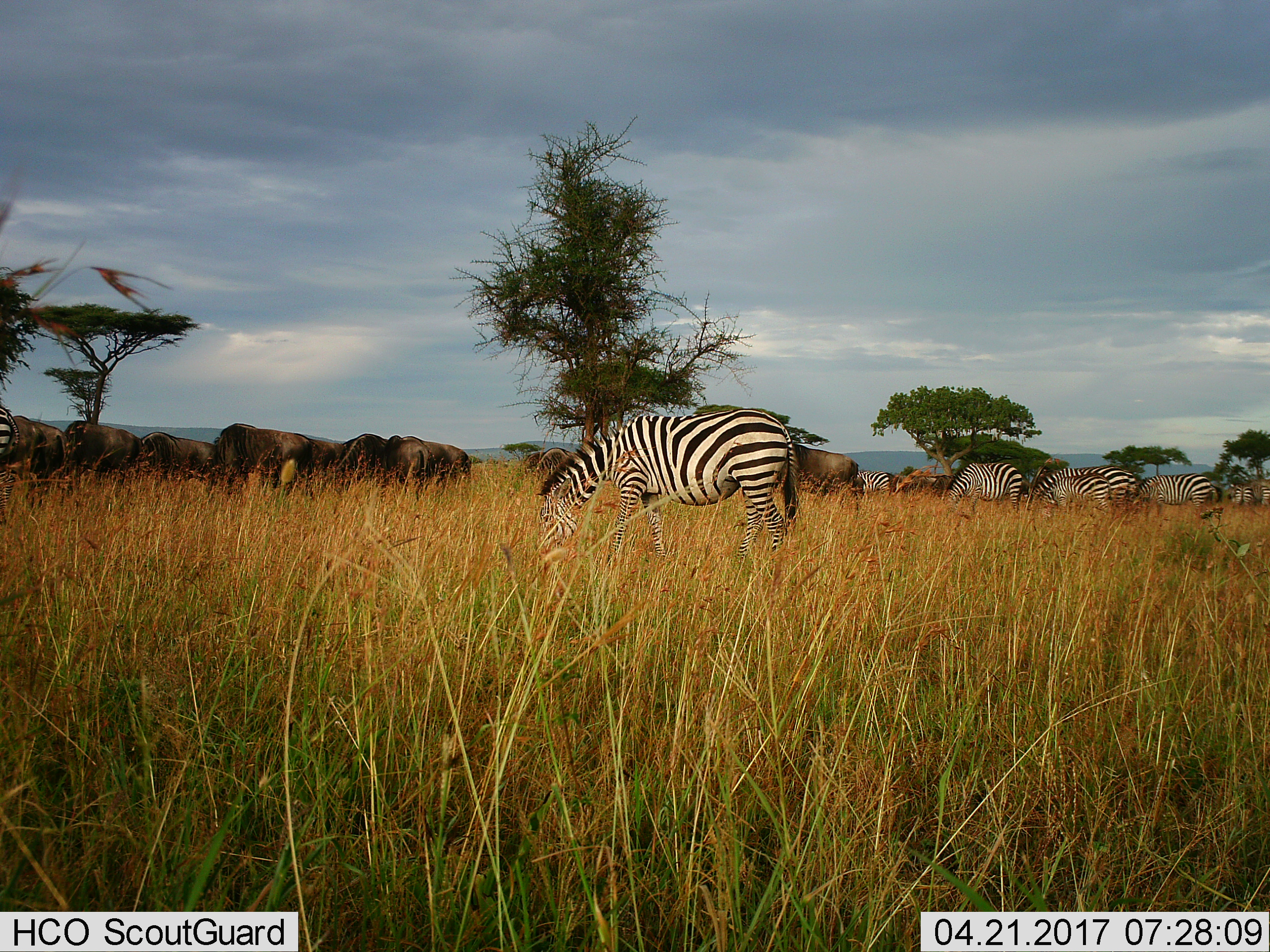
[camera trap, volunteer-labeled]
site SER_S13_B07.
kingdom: Animalia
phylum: Chordata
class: Mammalia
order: Artiodactyla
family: Bovidae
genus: Connochaetes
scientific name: Connochaetes taurinus taurinus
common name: blue wildebeest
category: wildebeestblue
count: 9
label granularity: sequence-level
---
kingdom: Animalia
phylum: Chordata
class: Mammalia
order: Perissodactyla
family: Equidae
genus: Equus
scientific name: Equus quagga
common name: plains zebra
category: zebraplains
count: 9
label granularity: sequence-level